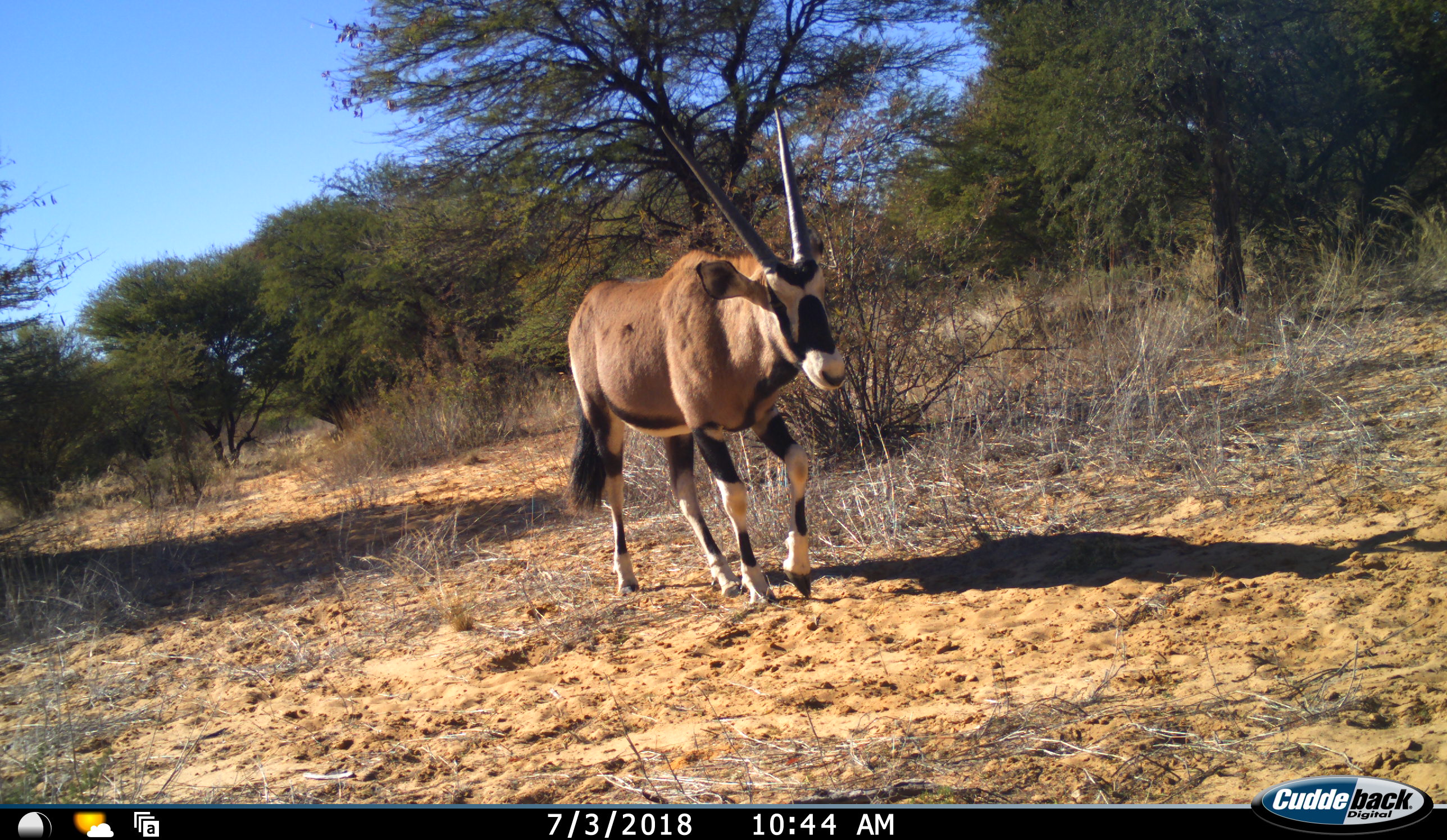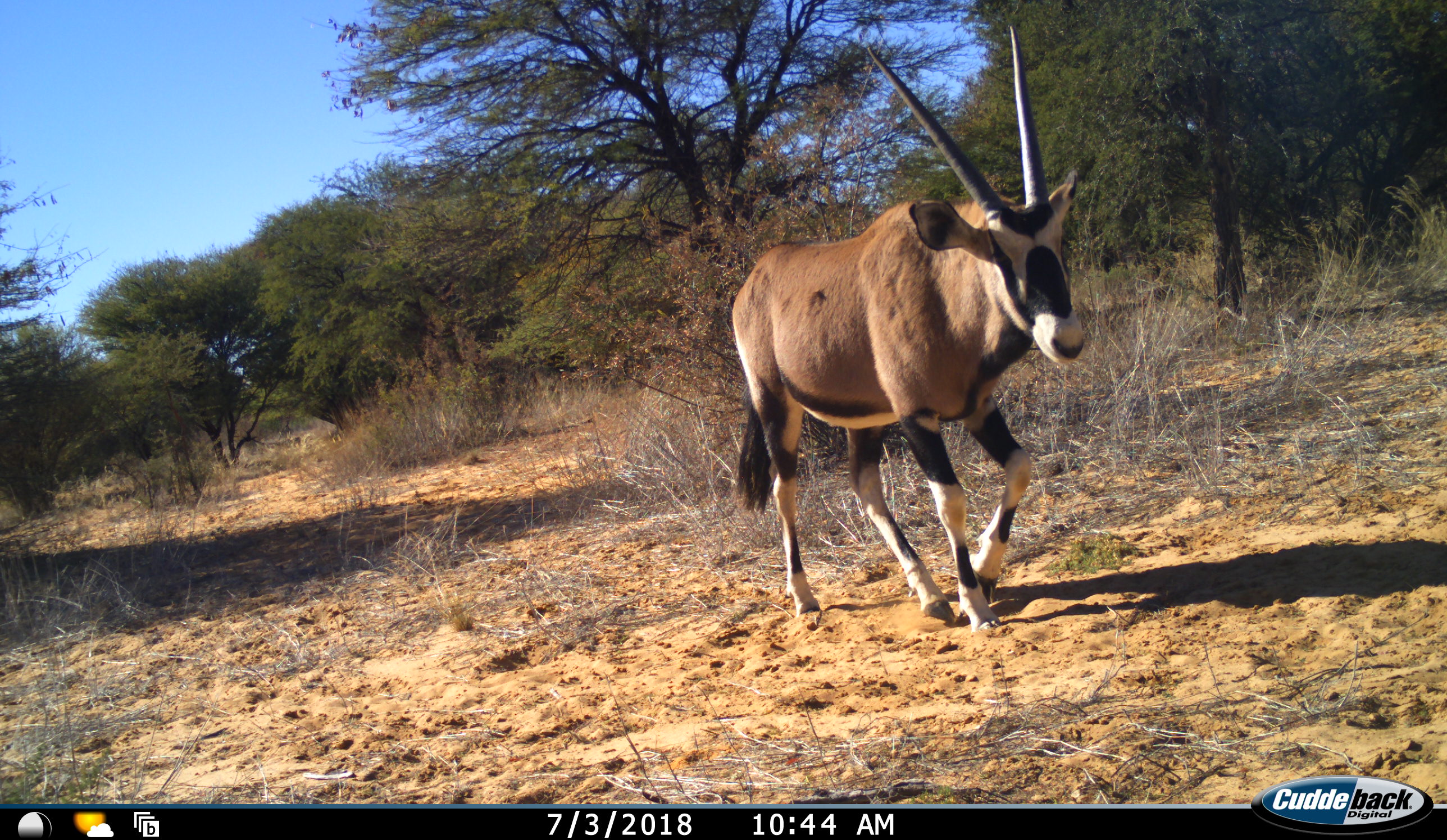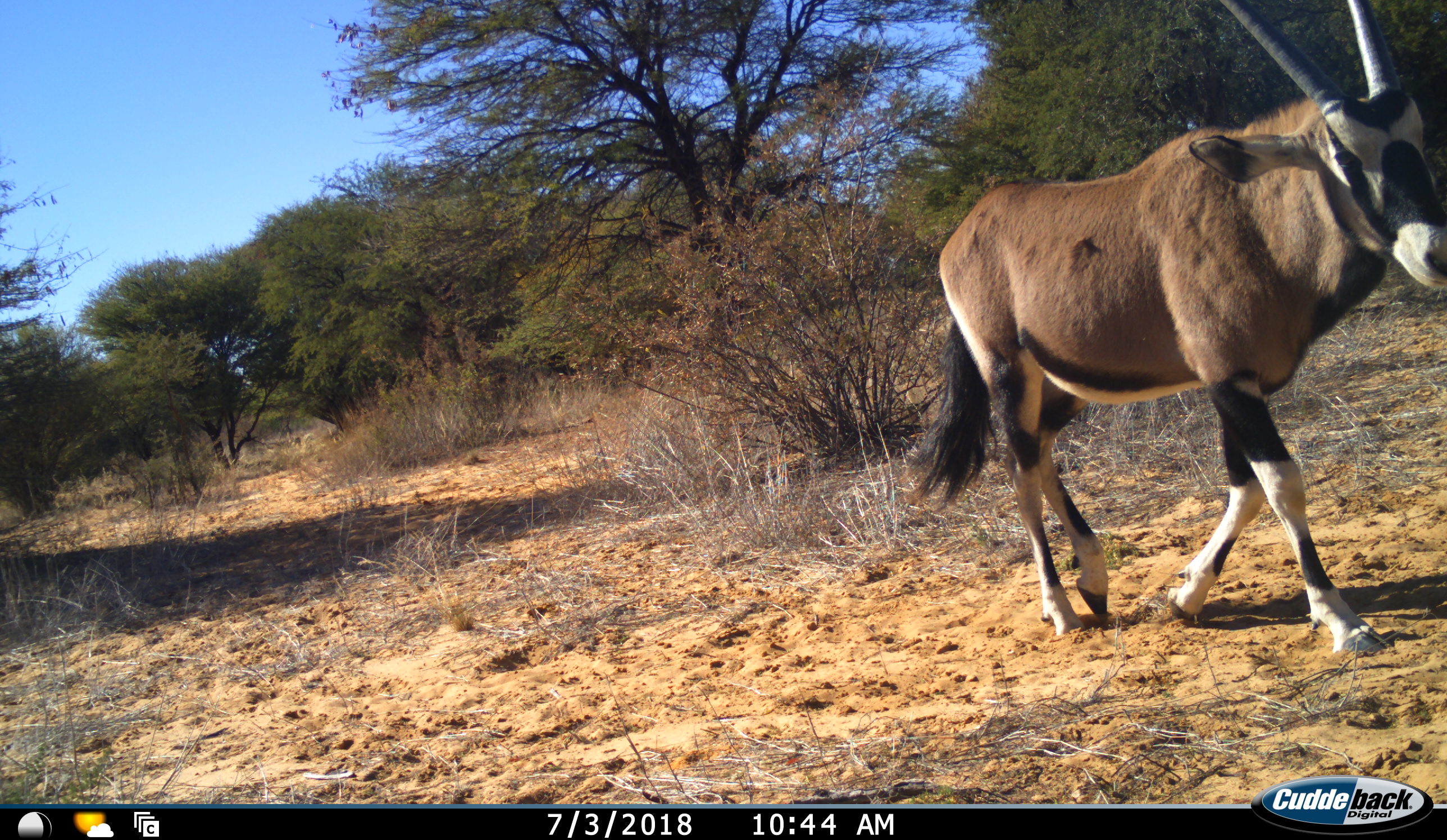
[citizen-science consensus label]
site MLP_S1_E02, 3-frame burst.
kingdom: Animalia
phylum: Chordata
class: Mammalia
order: Artiodactyla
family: Bovidae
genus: Oryx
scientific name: Oryx gazella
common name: gemsbok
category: oryx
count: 1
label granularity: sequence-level